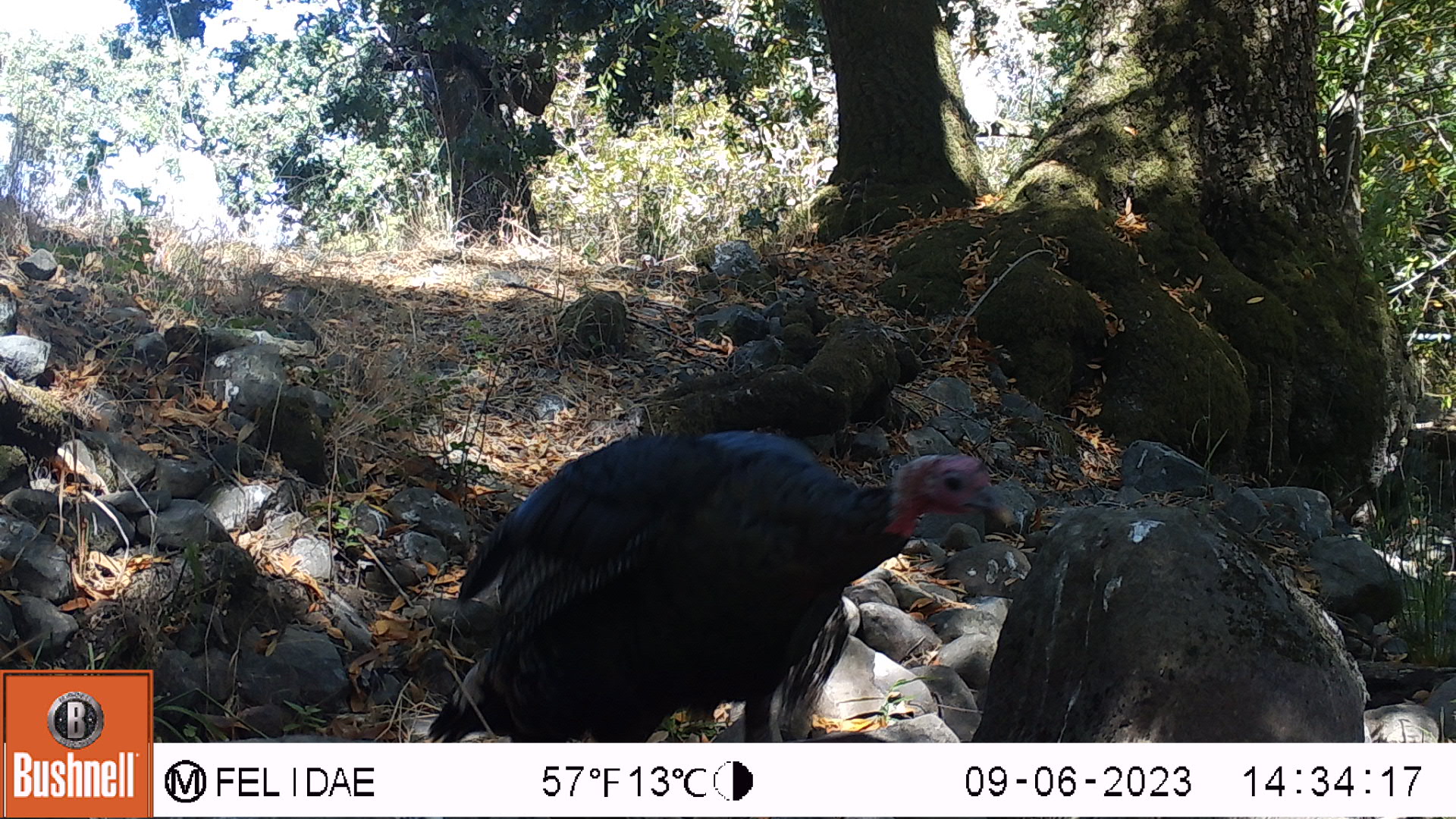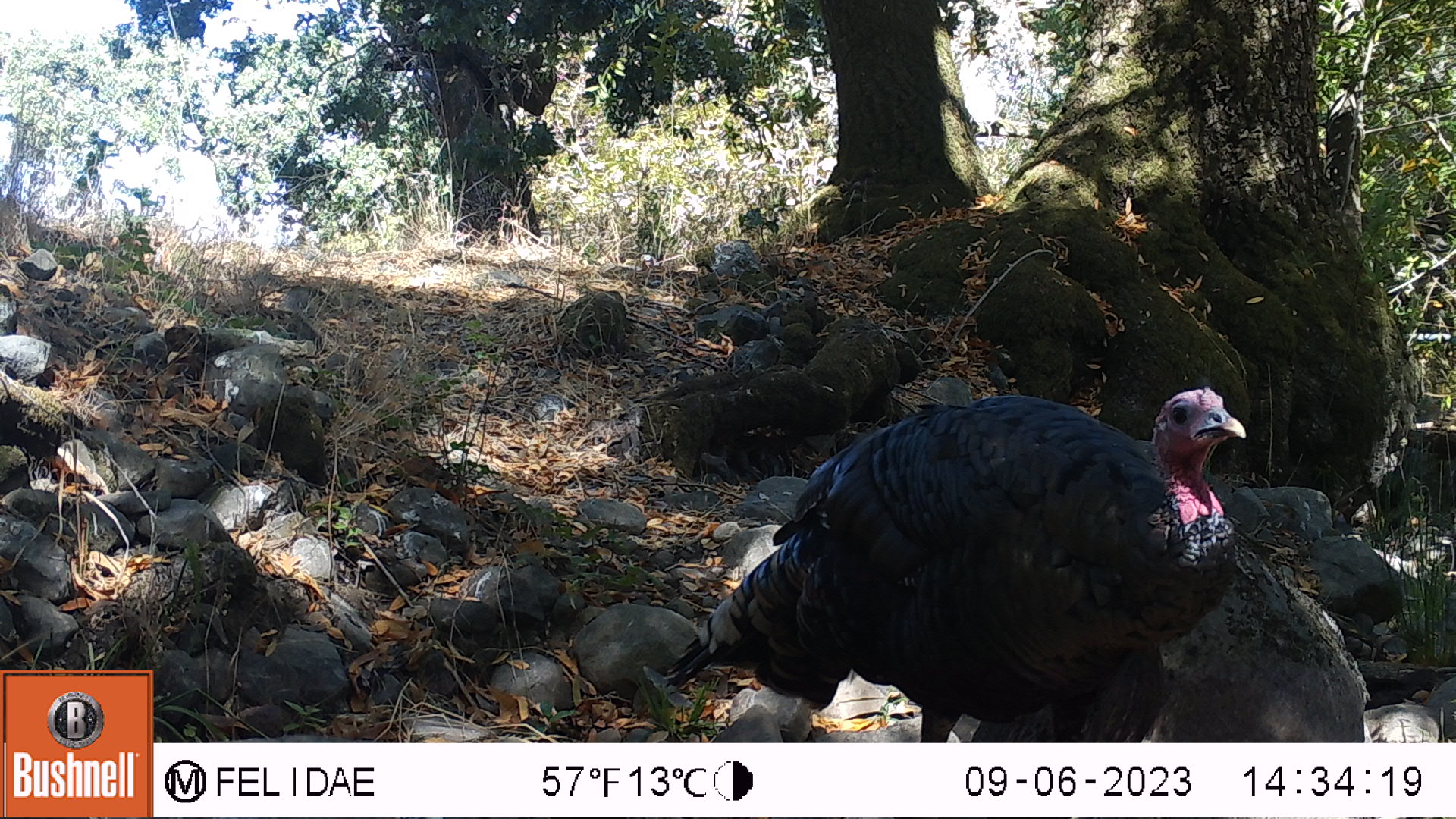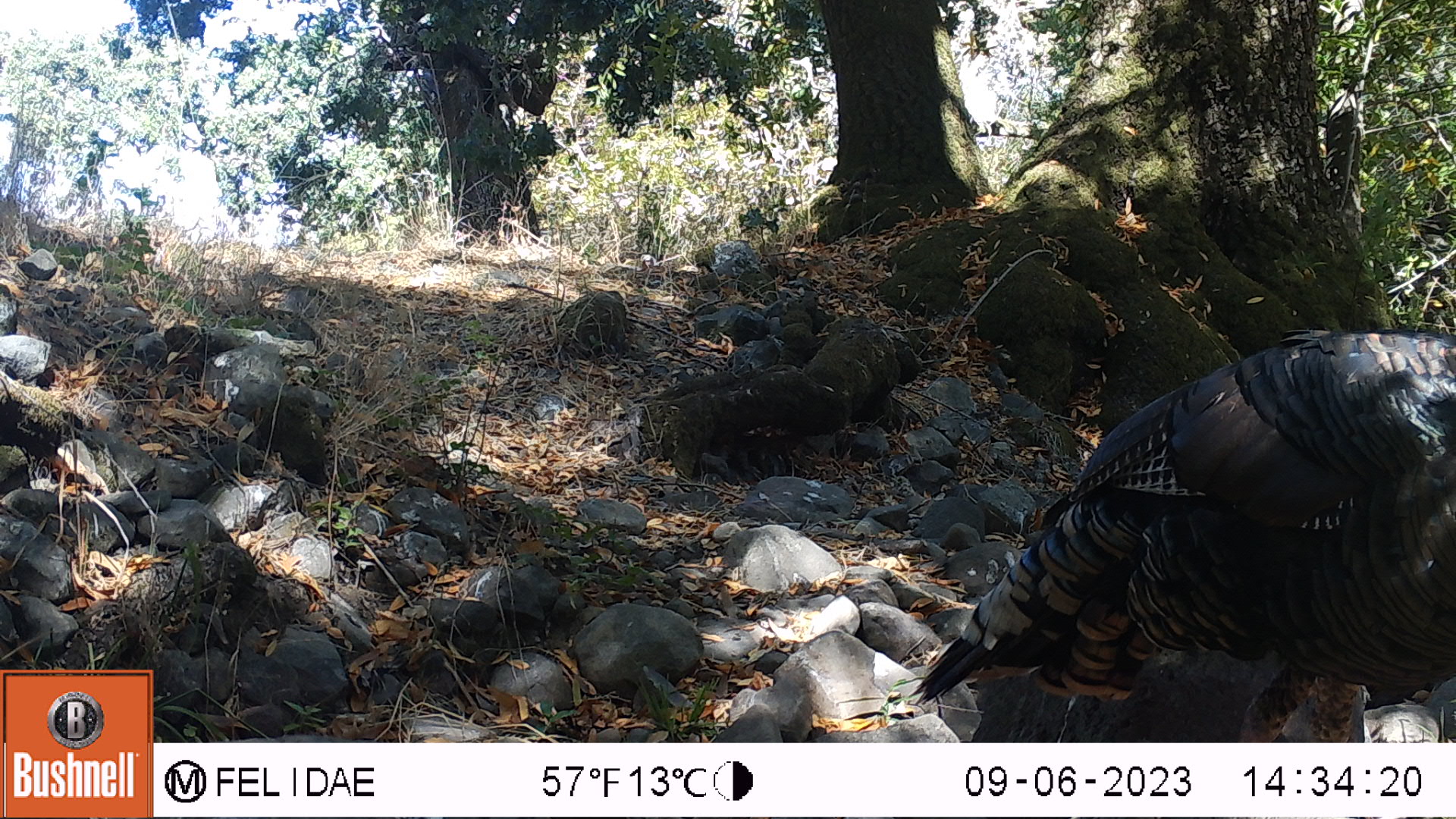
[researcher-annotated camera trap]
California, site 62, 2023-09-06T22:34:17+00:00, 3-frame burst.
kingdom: Animalia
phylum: Chordata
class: Aves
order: Galliformes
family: Phasianidae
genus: Meleagris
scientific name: Meleagris gallopavo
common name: turkey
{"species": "turkey (Meleagris gallopavo)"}